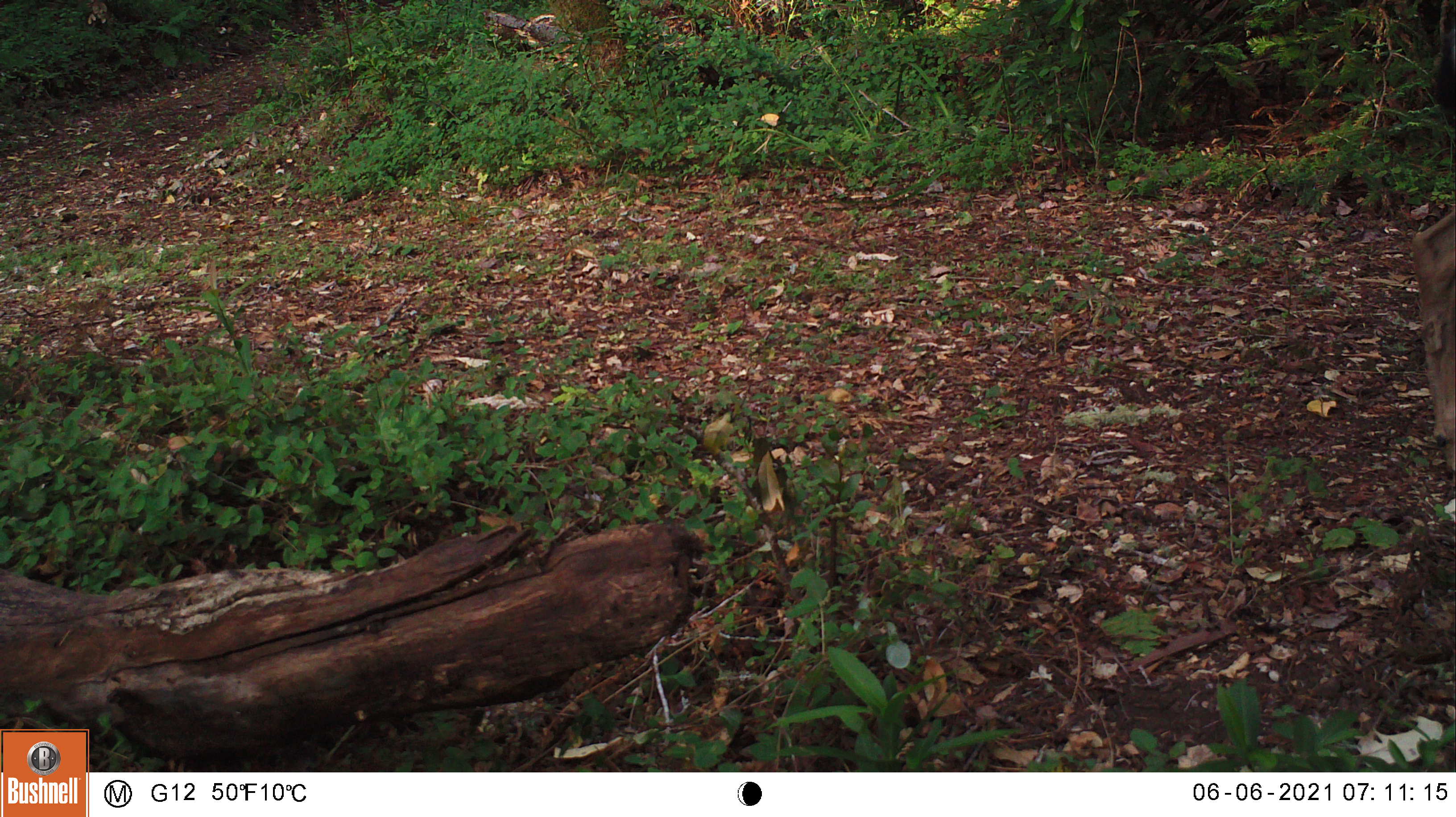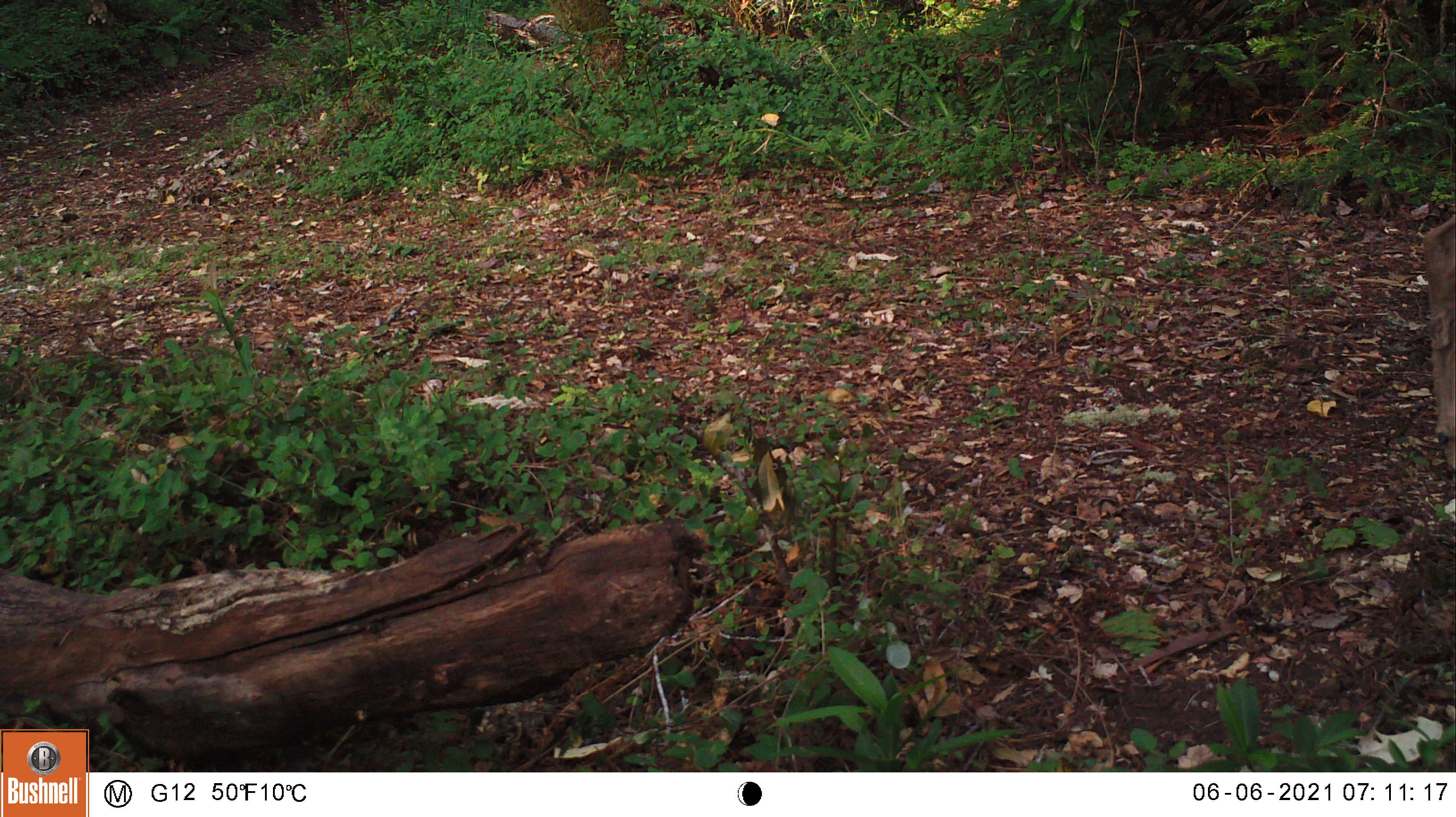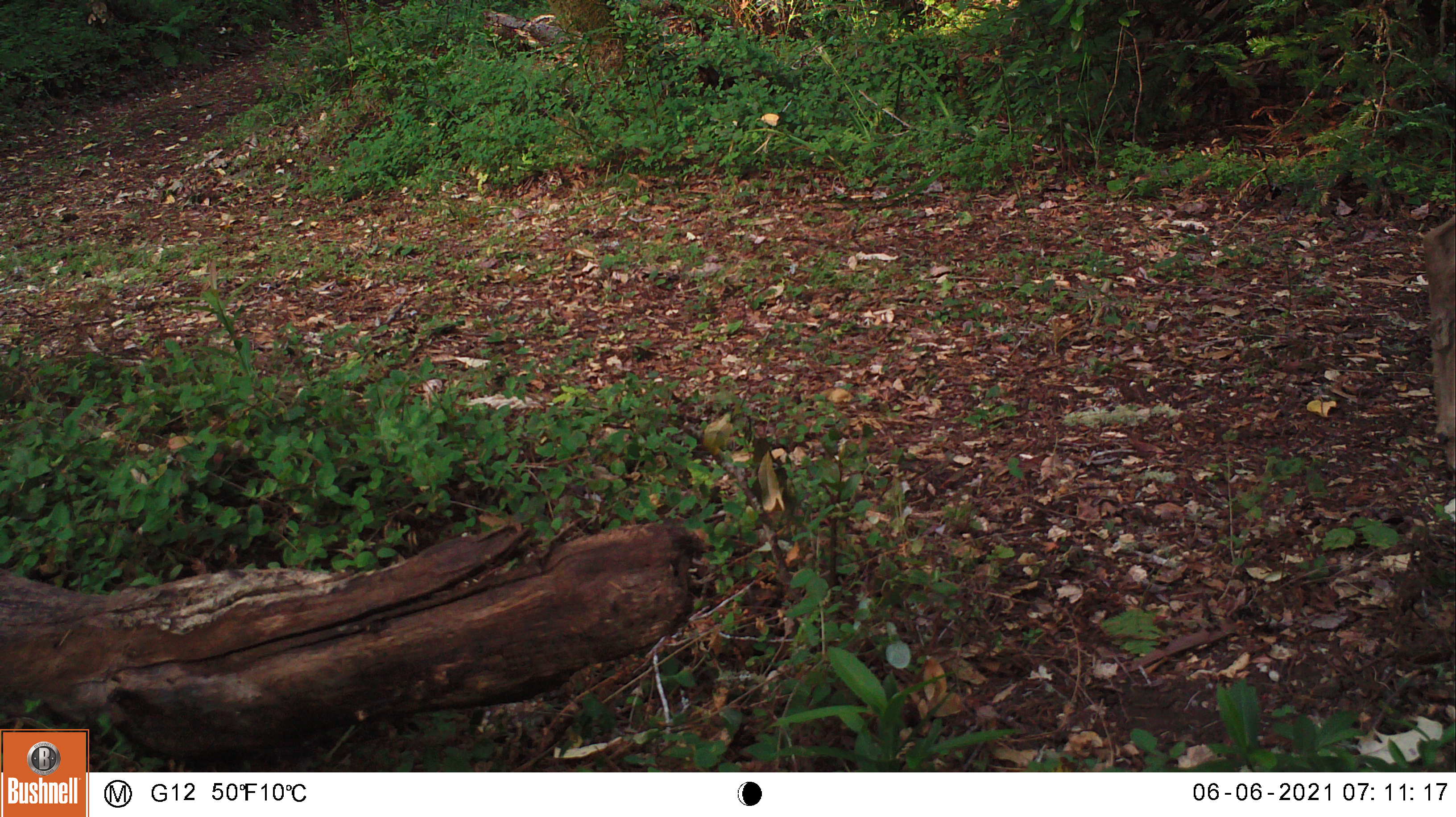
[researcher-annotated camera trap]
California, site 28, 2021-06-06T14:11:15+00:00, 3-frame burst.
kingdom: Animalia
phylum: Chordata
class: Mammalia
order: Artiodactyla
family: Cervidae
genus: Odocoileus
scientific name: Odocoileus hemionus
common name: mule deer